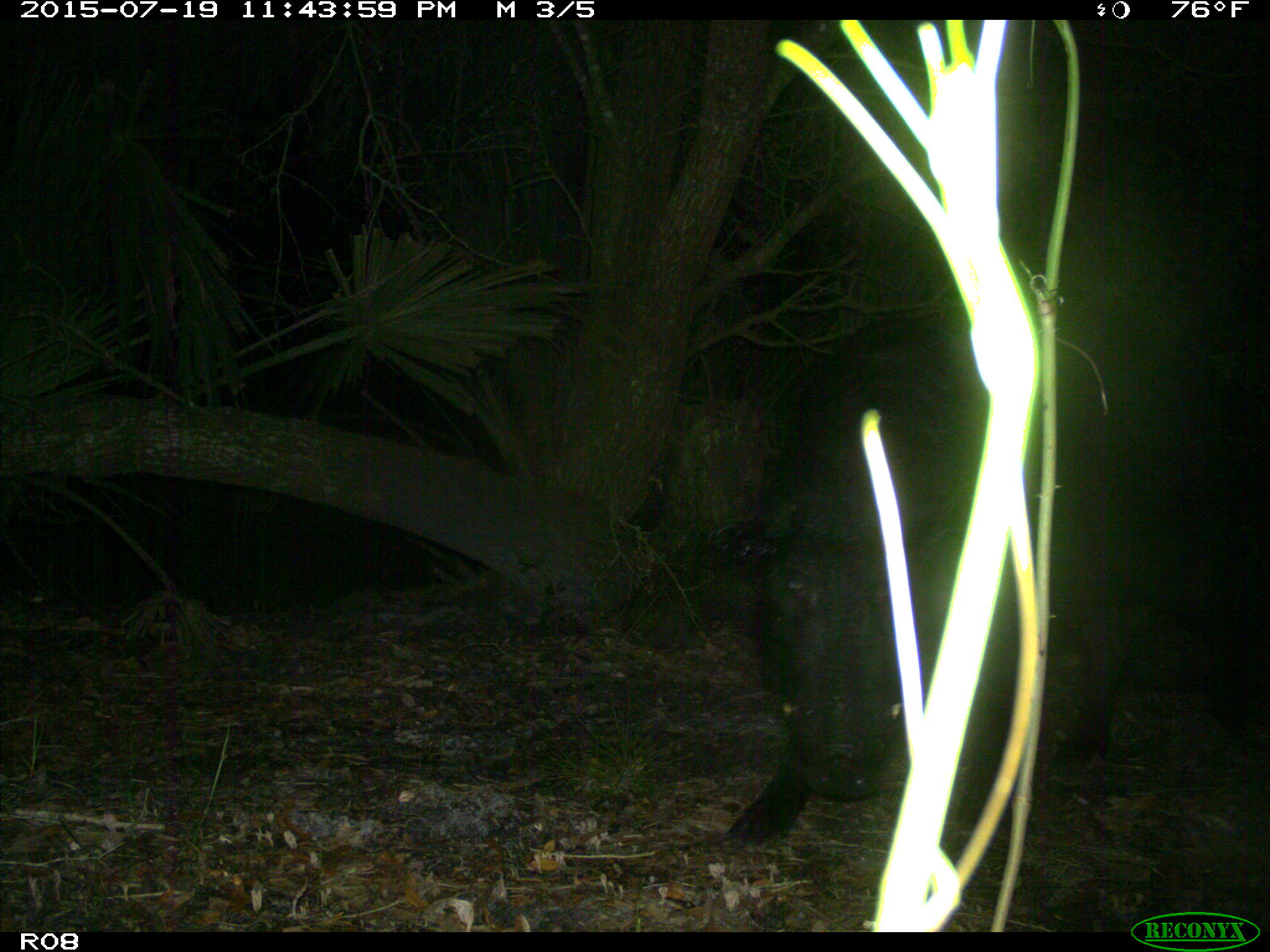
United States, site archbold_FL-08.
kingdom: Animalia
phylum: Chordata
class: Mammalia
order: Artiodactyla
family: Suidae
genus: Sus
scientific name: Sus scrofa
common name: wild boar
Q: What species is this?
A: Sus scrofa (wild boar).